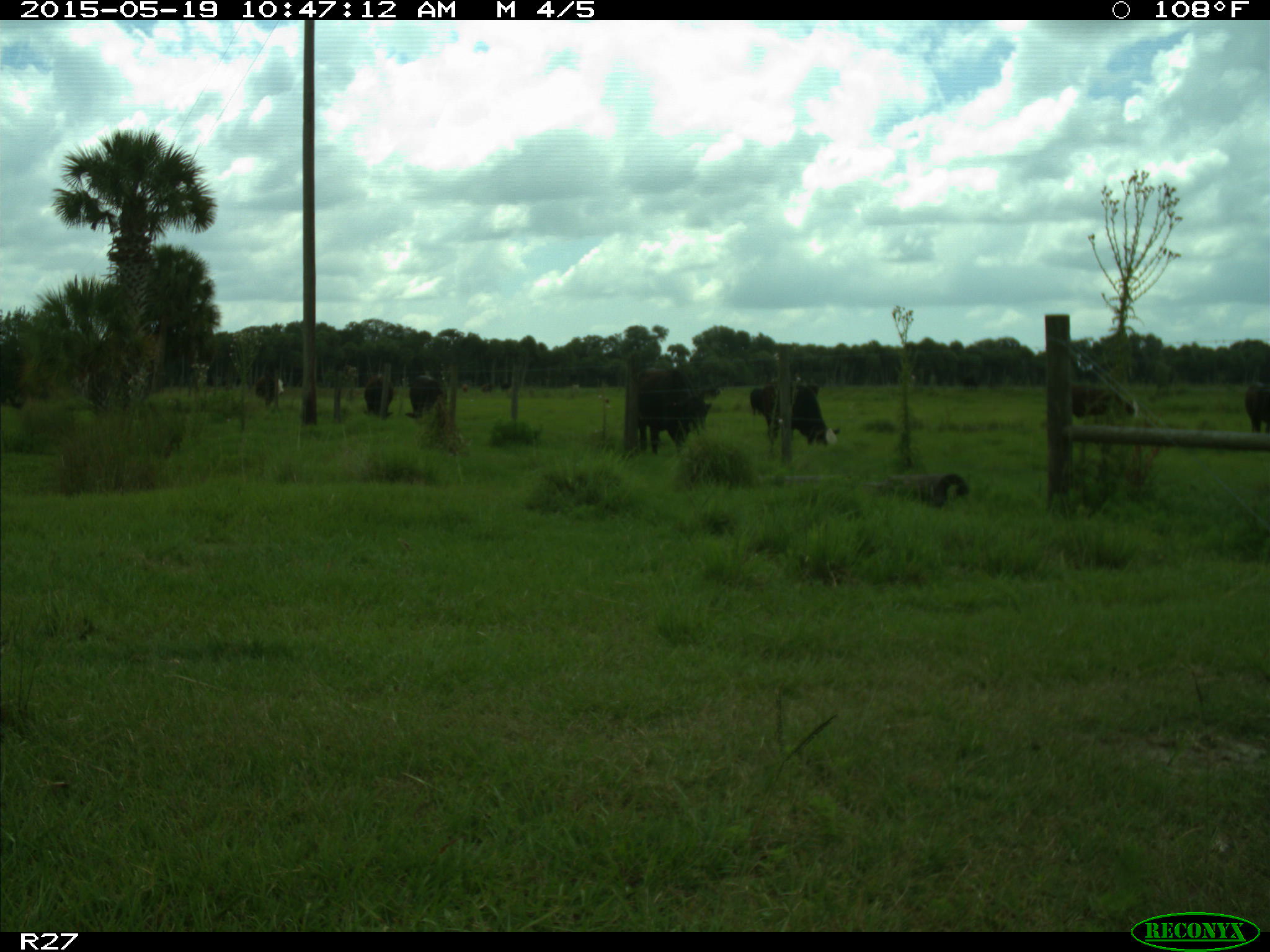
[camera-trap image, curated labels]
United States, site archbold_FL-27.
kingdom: Animalia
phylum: Chordata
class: Mammalia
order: Artiodactyla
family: Bovidae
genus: Bos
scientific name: Bos taurus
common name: domestic cow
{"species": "Bos taurus (domestic cow)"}